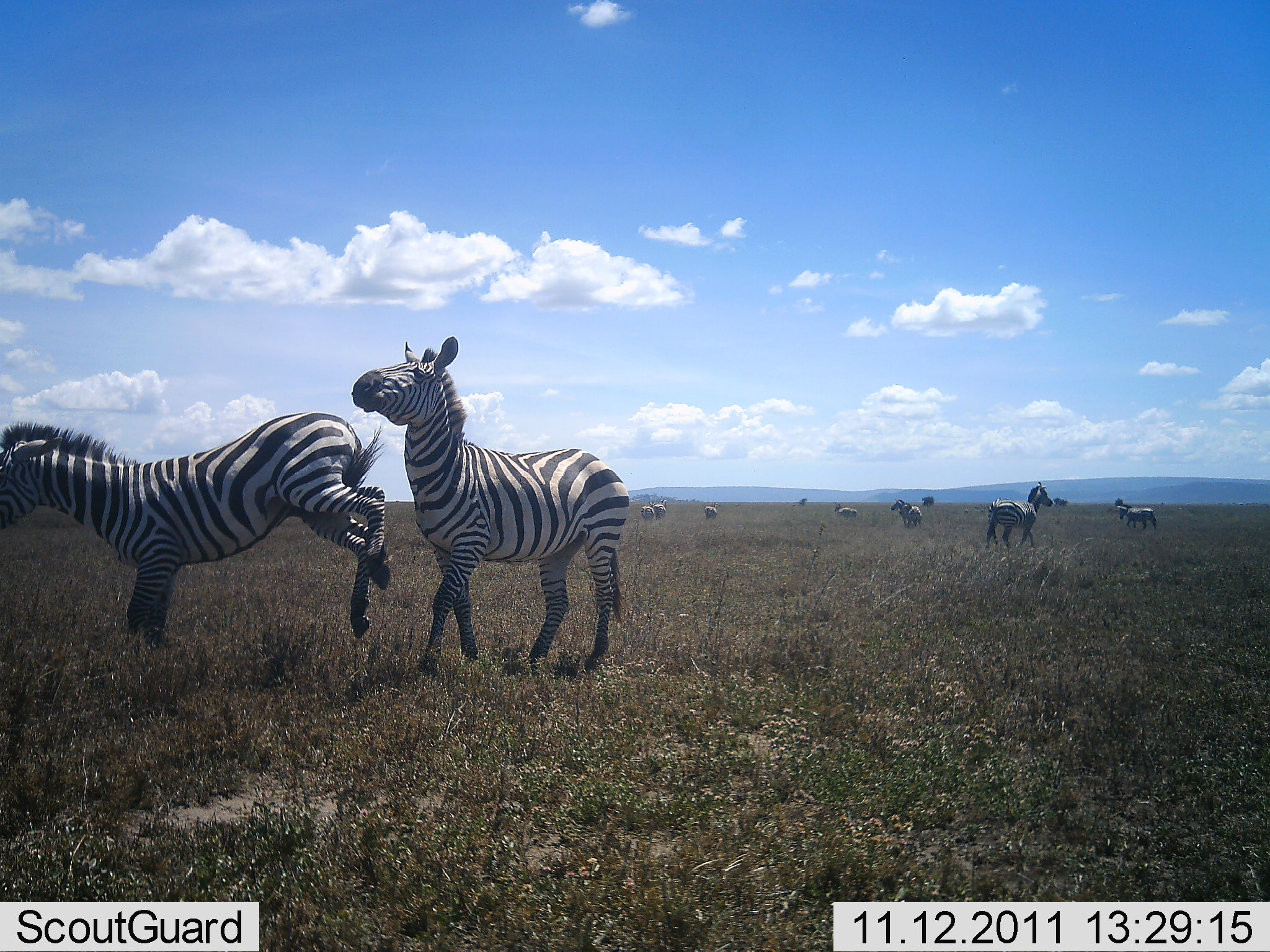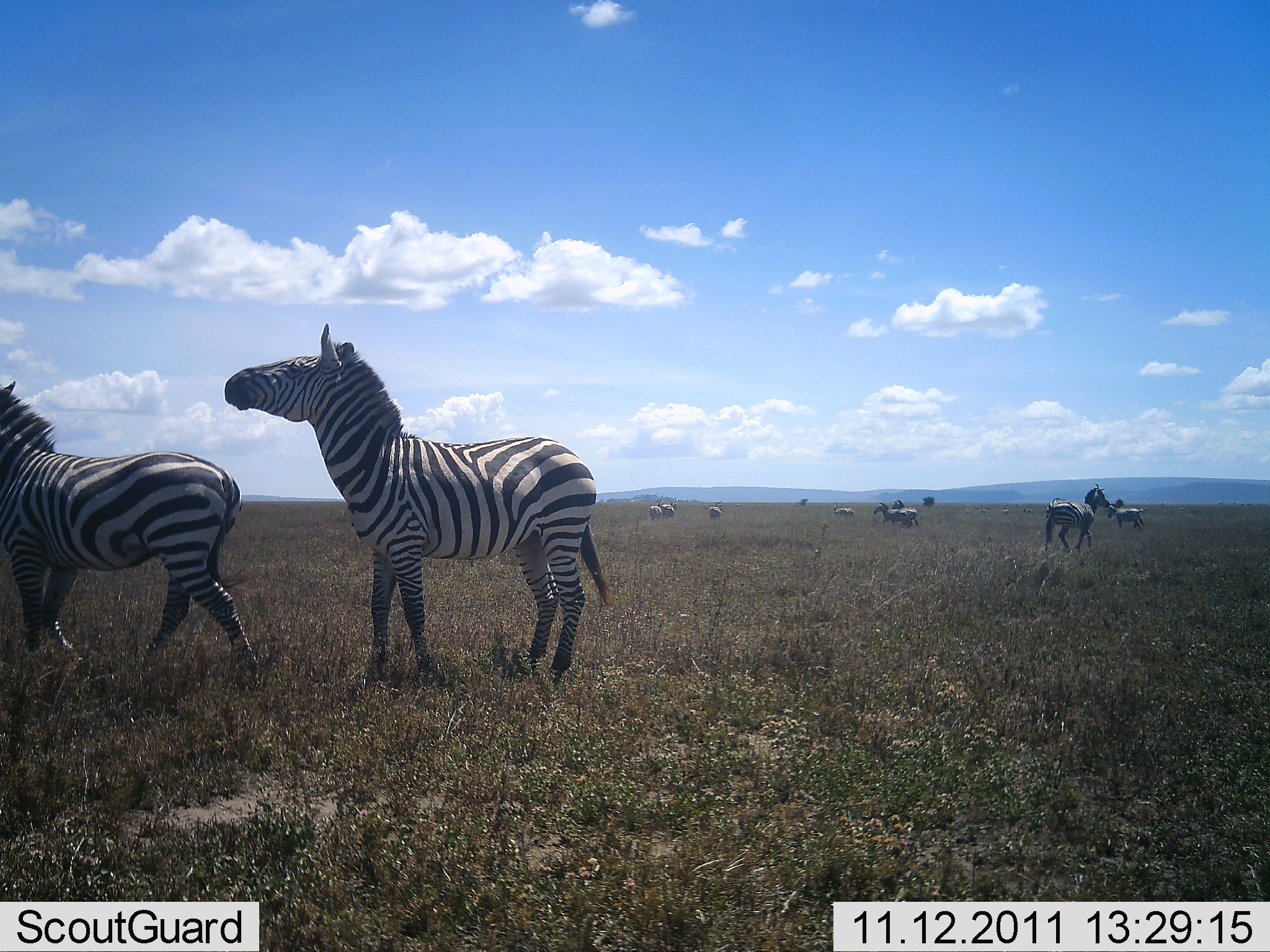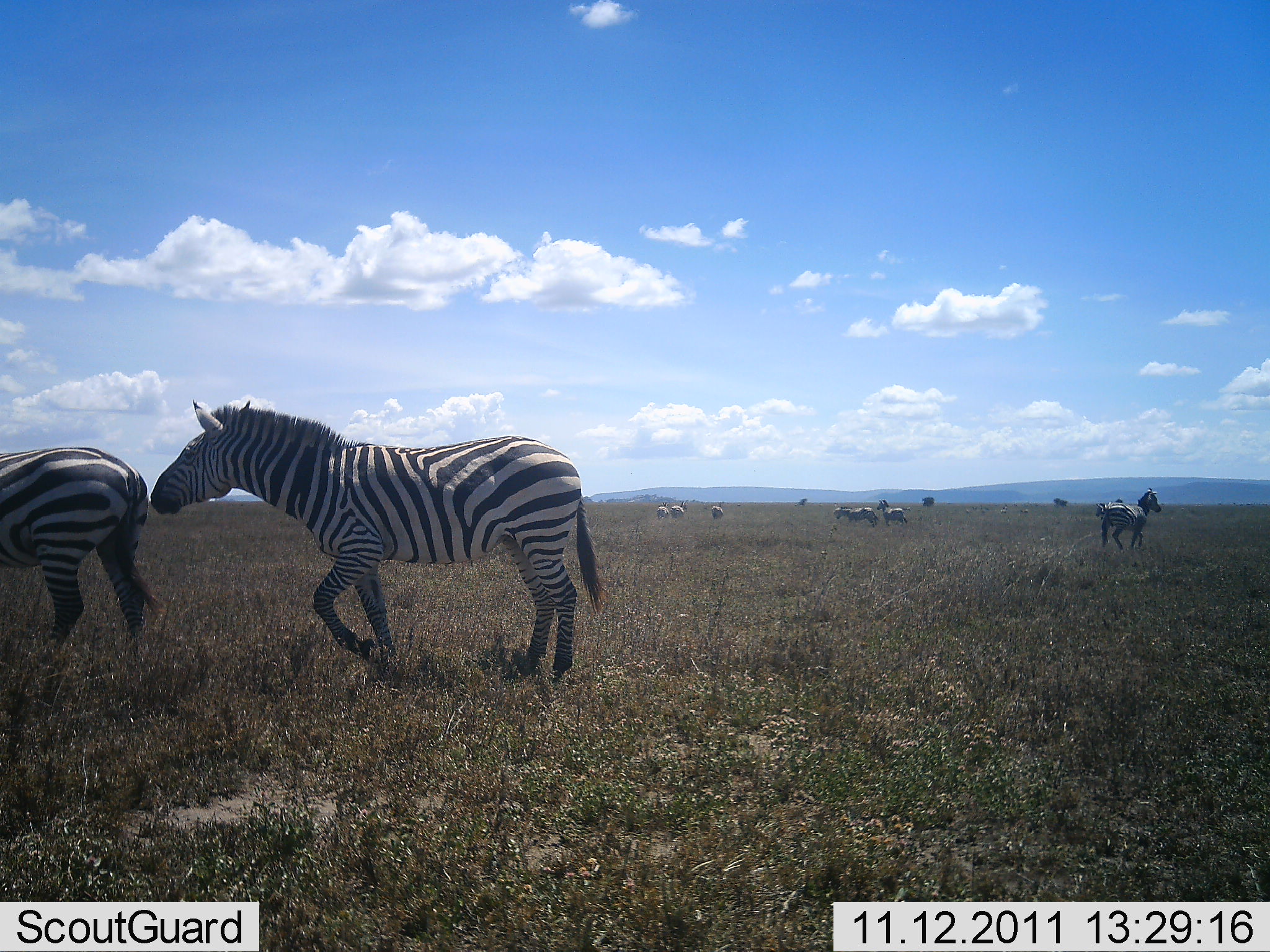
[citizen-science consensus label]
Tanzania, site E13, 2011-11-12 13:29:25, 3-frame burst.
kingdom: Animalia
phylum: Chordata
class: Mammalia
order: Perissodactyla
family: Equidae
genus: Equus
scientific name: Equus quagga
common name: plains zebra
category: zebra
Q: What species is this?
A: Zebra (plains zebra) (Equus quagga).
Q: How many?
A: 10.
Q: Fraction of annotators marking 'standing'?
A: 40%.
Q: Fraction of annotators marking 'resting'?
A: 0%.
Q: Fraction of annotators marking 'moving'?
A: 53%.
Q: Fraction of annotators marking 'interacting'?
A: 67%.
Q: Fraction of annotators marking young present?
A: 0%.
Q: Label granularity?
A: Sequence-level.